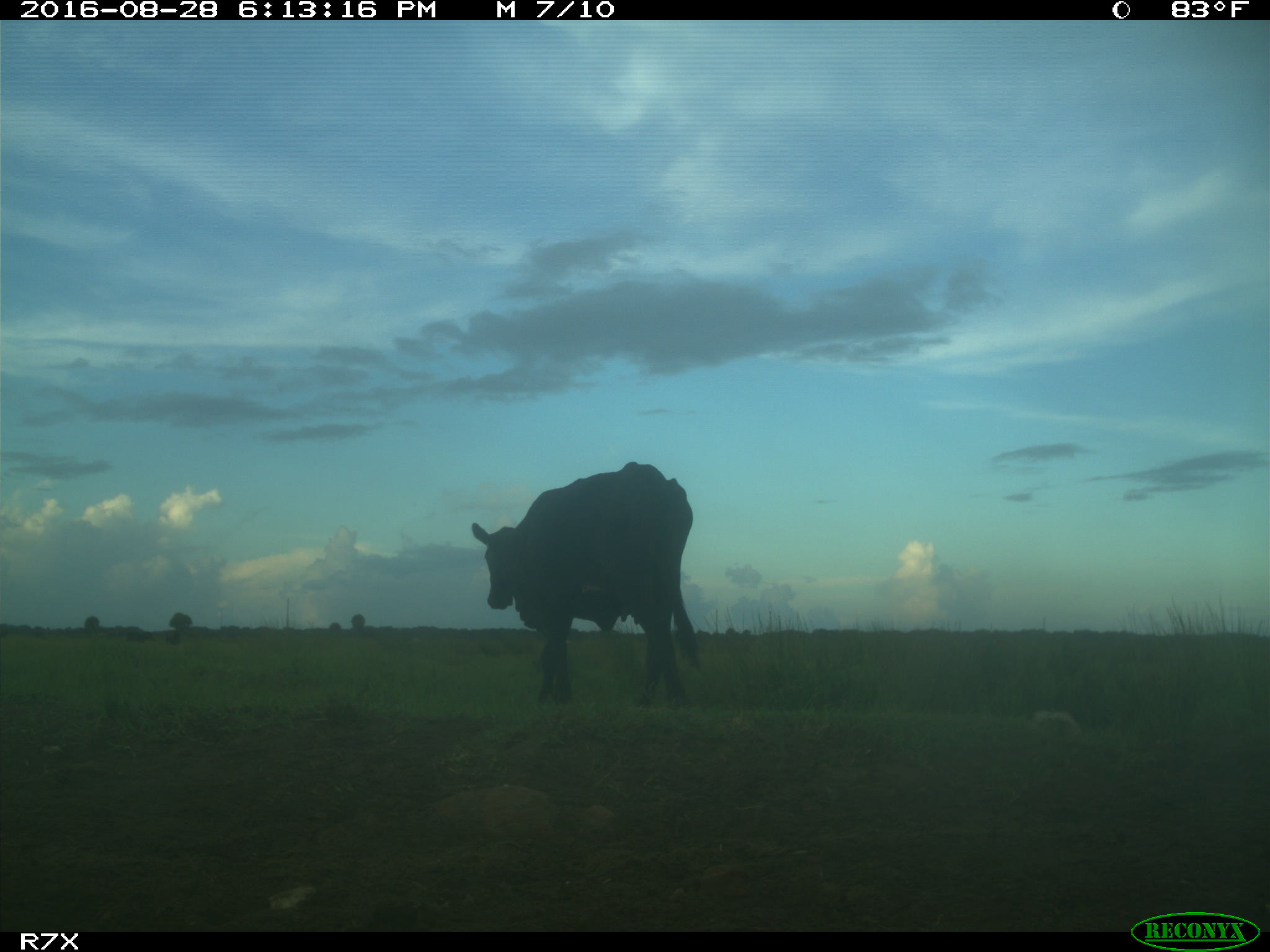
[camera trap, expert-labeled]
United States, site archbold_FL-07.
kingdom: Animalia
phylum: Chordata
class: Mammalia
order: Artiodactyla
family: Bovidae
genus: Bos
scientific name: Bos taurus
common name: domestic cow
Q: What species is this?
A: Bos taurus (domestic cow).